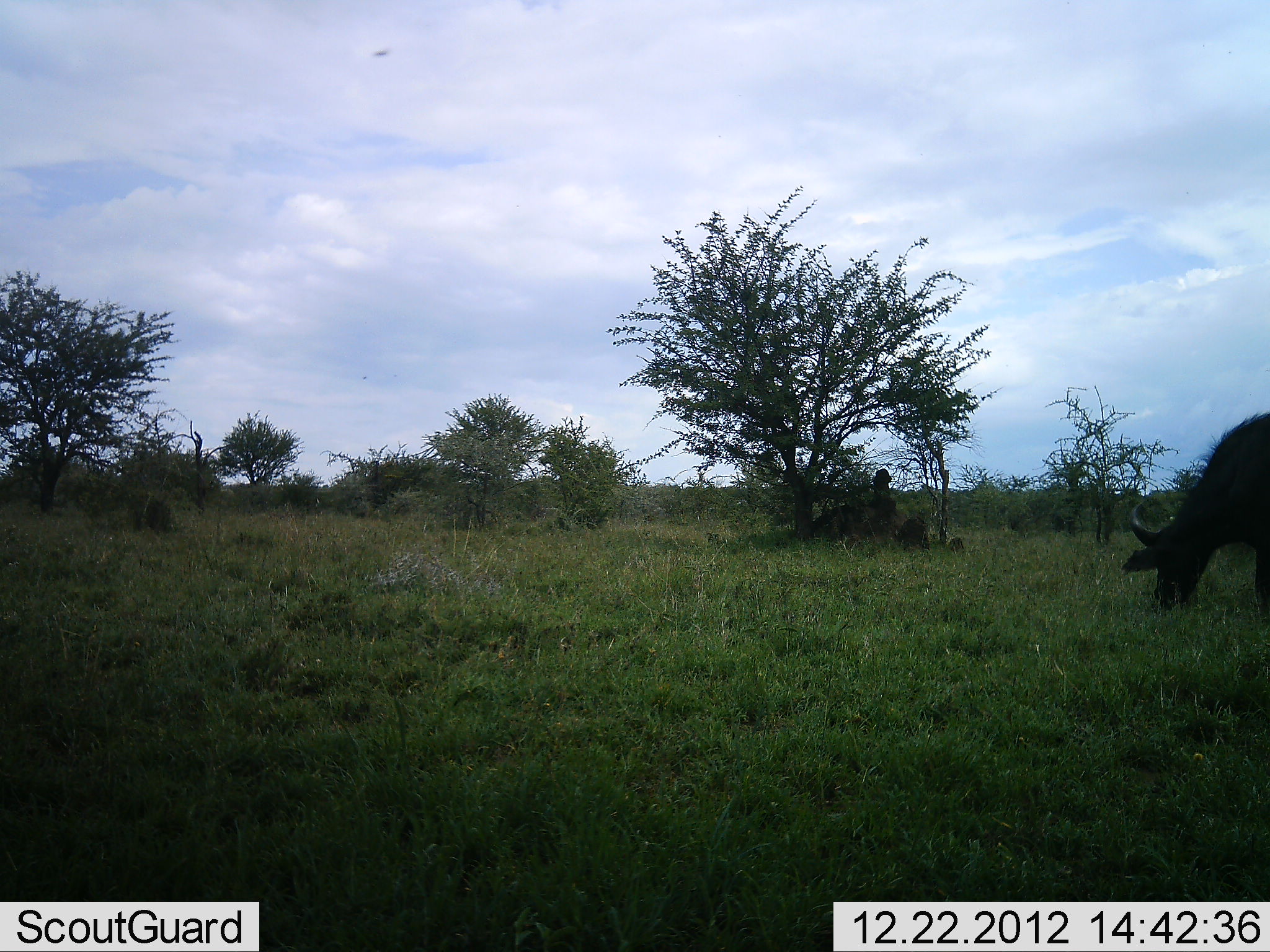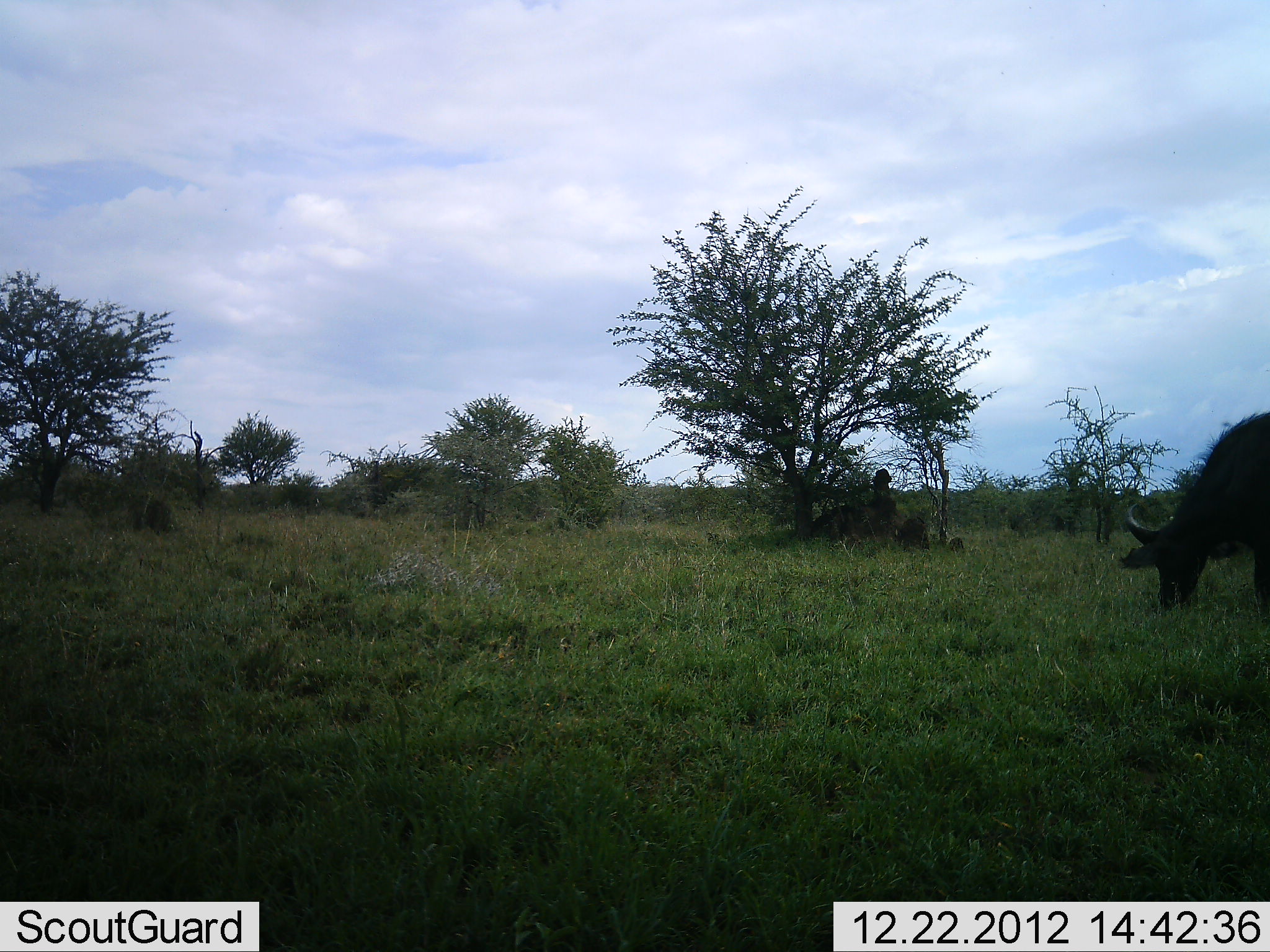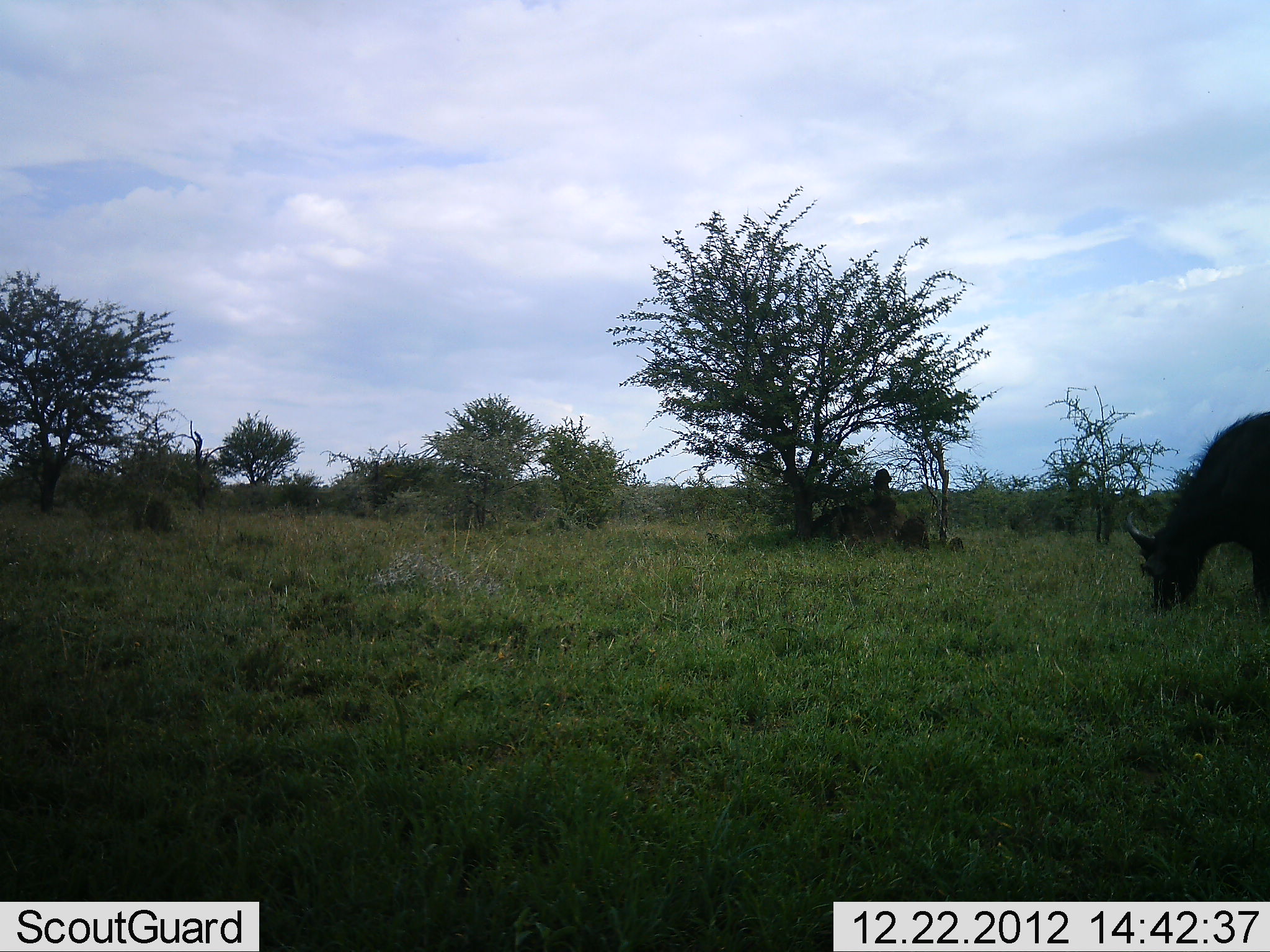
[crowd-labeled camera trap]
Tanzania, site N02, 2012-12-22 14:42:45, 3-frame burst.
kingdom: Animalia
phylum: Chordata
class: Mammalia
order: Artiodactyla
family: Bovidae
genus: Syncerus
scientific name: Syncerus caffer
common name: cape buffalo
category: buffalo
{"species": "buffalo (cape buffalo) (Syncerus caffer)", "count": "1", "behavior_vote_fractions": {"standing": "12%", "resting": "0%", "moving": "0%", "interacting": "0%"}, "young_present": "0%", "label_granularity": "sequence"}